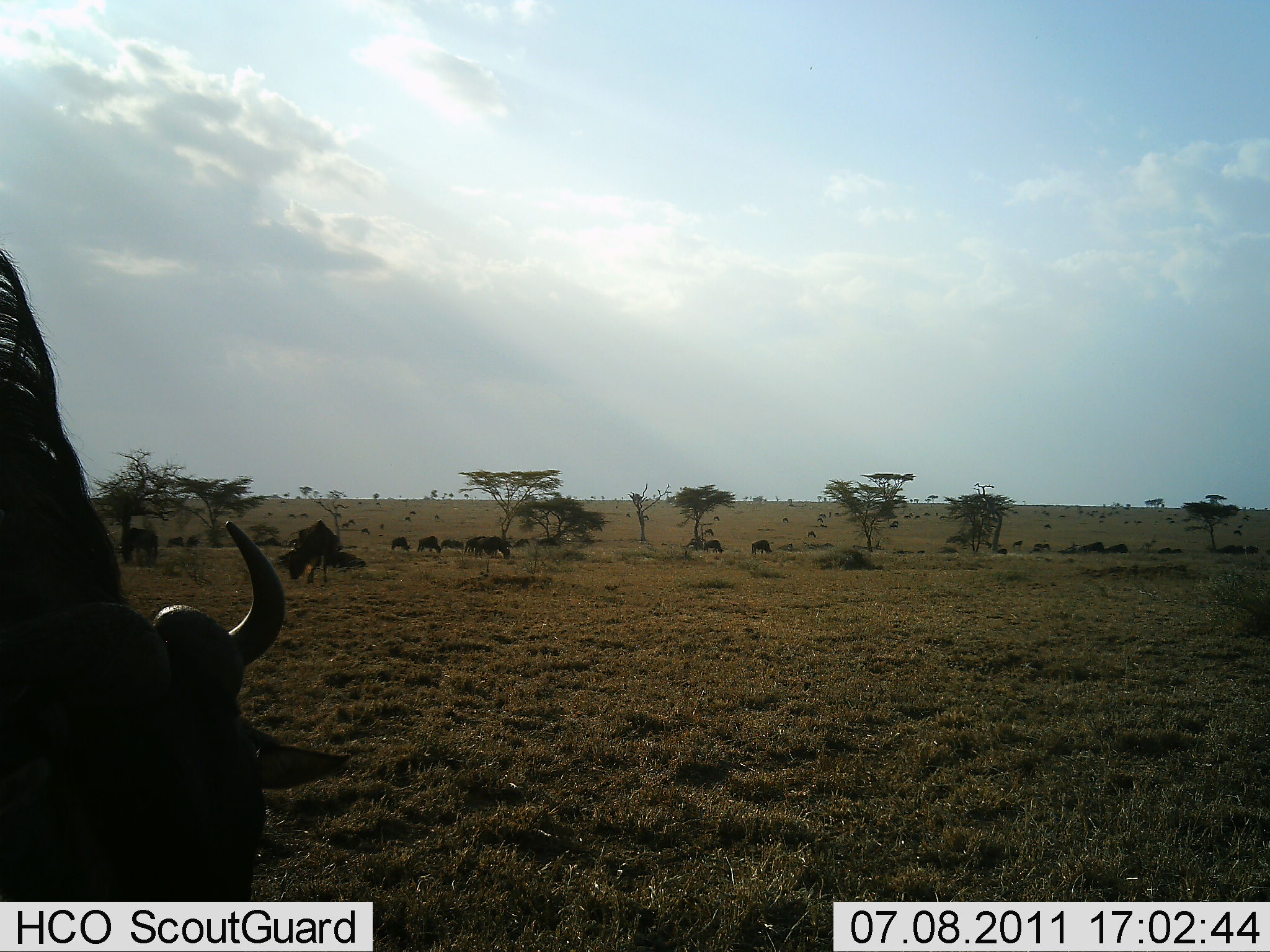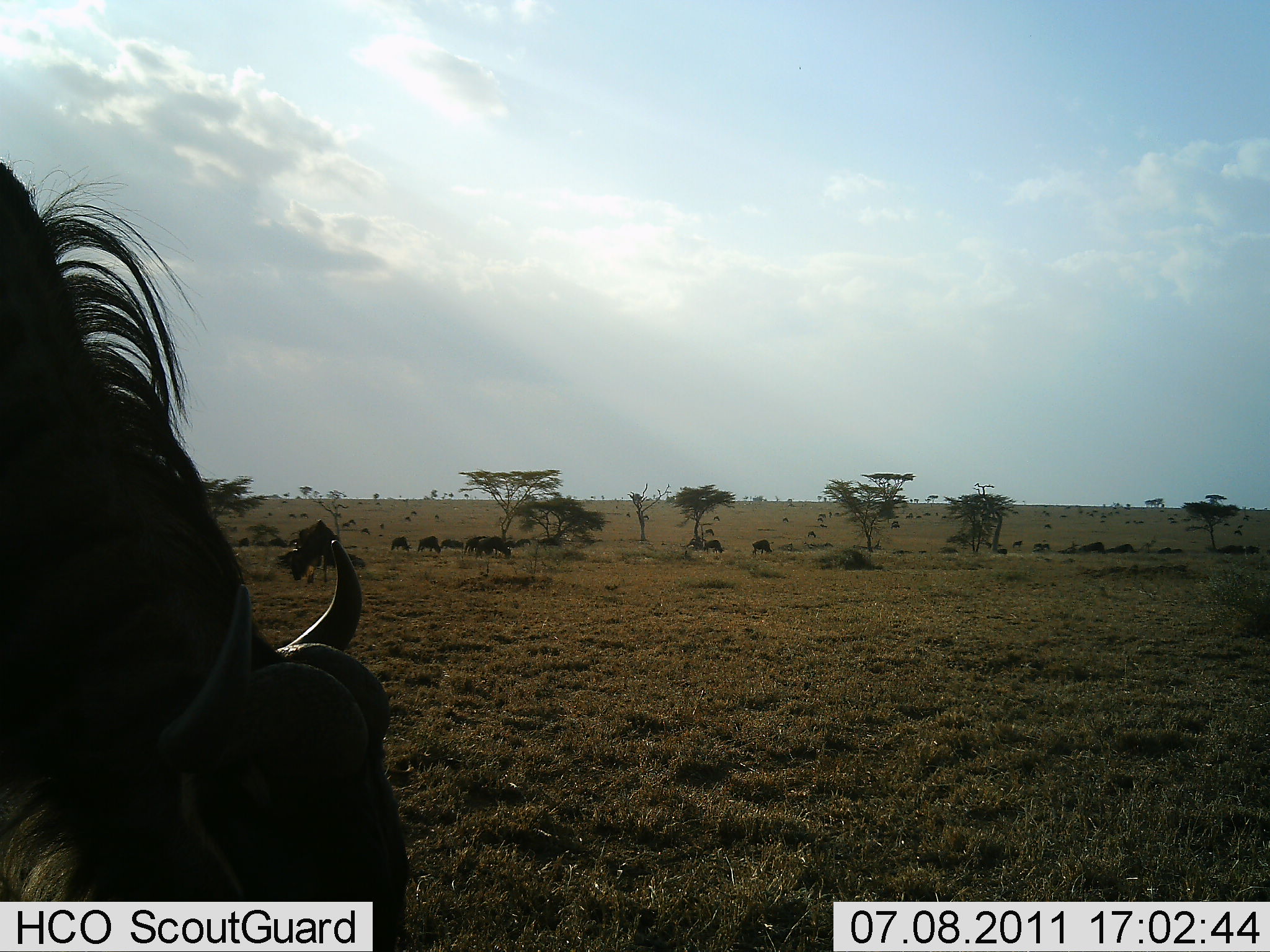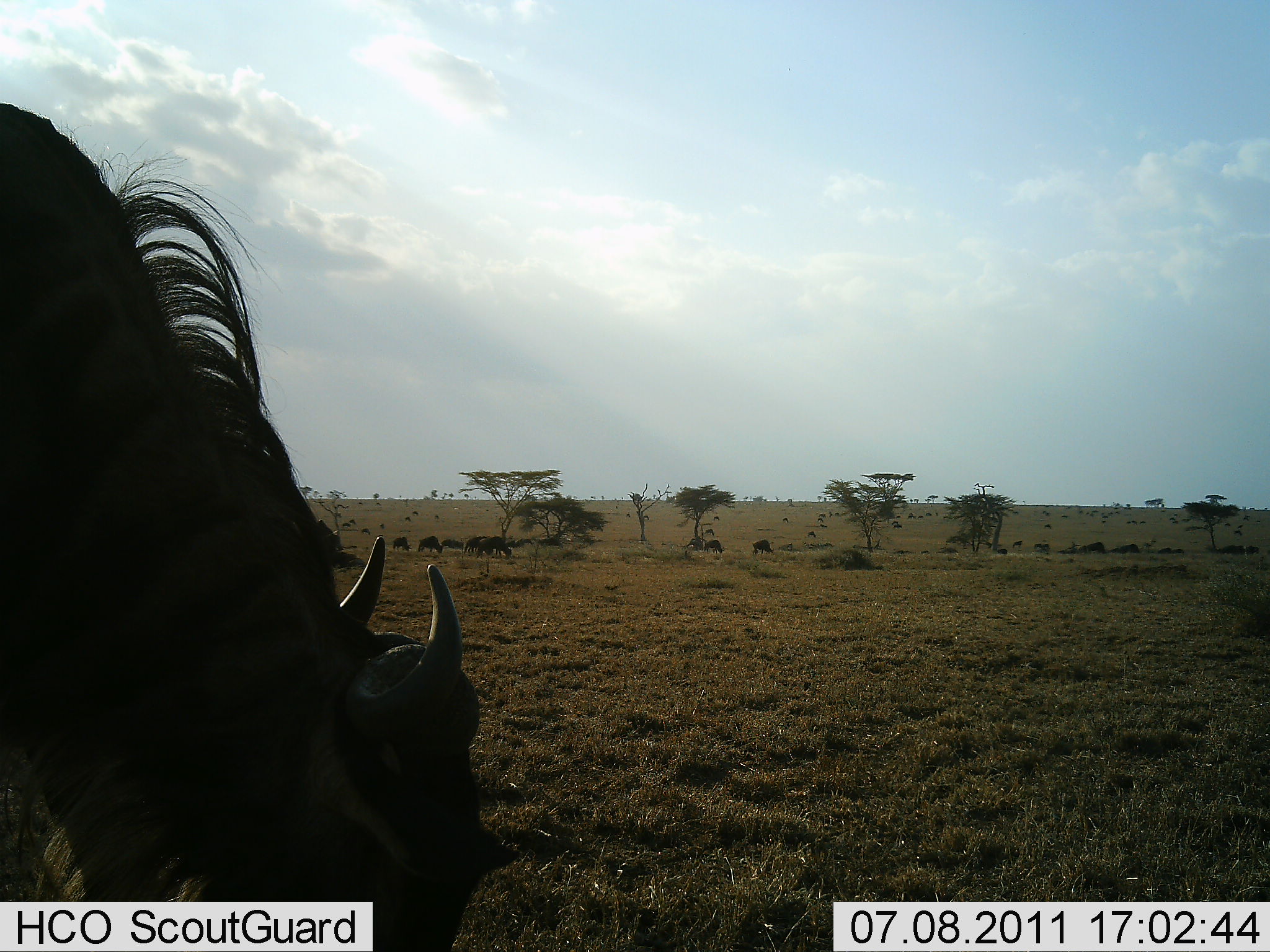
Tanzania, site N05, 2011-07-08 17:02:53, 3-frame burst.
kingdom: Animalia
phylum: Chordata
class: Mammalia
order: Artiodactyla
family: Bovidae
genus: Connochaetes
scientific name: Connochaetes taurinus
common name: blue wildebeest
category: wildebeest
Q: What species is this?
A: Wildebeest (blue wildebeest) (Connochaetes taurinus).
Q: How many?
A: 11-50.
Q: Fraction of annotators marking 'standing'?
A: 50%.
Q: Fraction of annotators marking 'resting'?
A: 0%.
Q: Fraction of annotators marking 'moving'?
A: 33%.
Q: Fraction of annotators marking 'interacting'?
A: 0%.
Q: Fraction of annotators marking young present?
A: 0%.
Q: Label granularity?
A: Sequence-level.